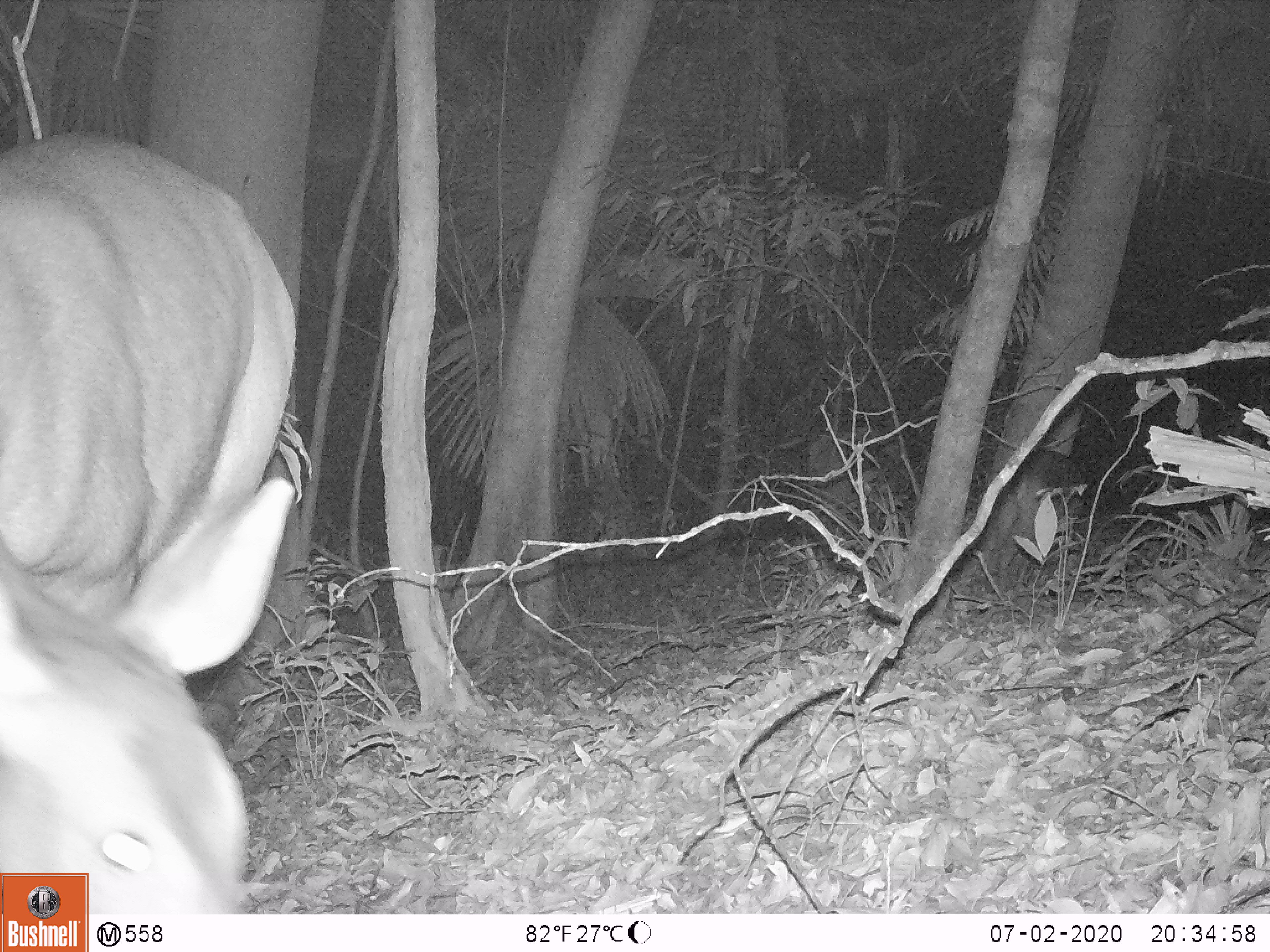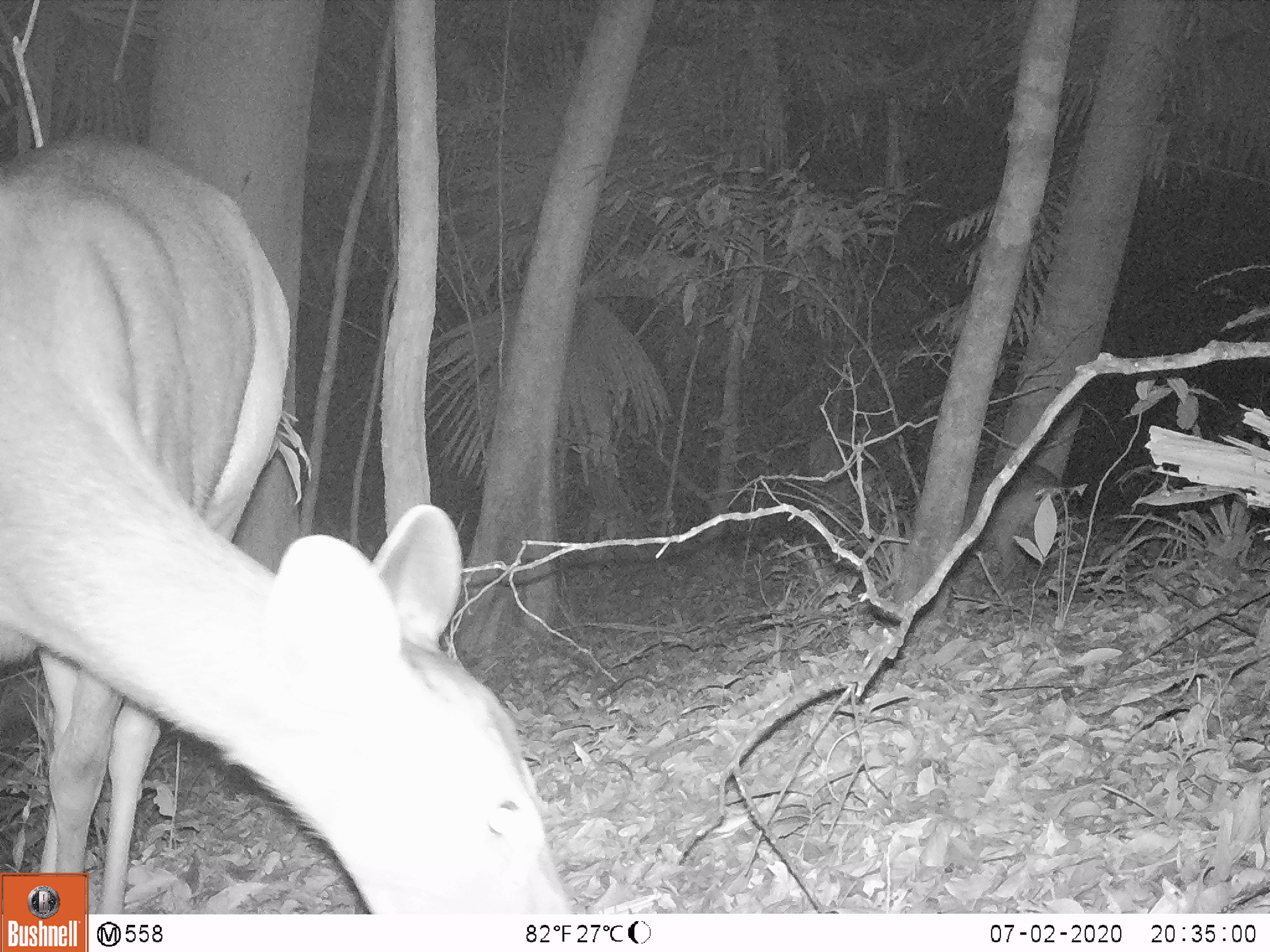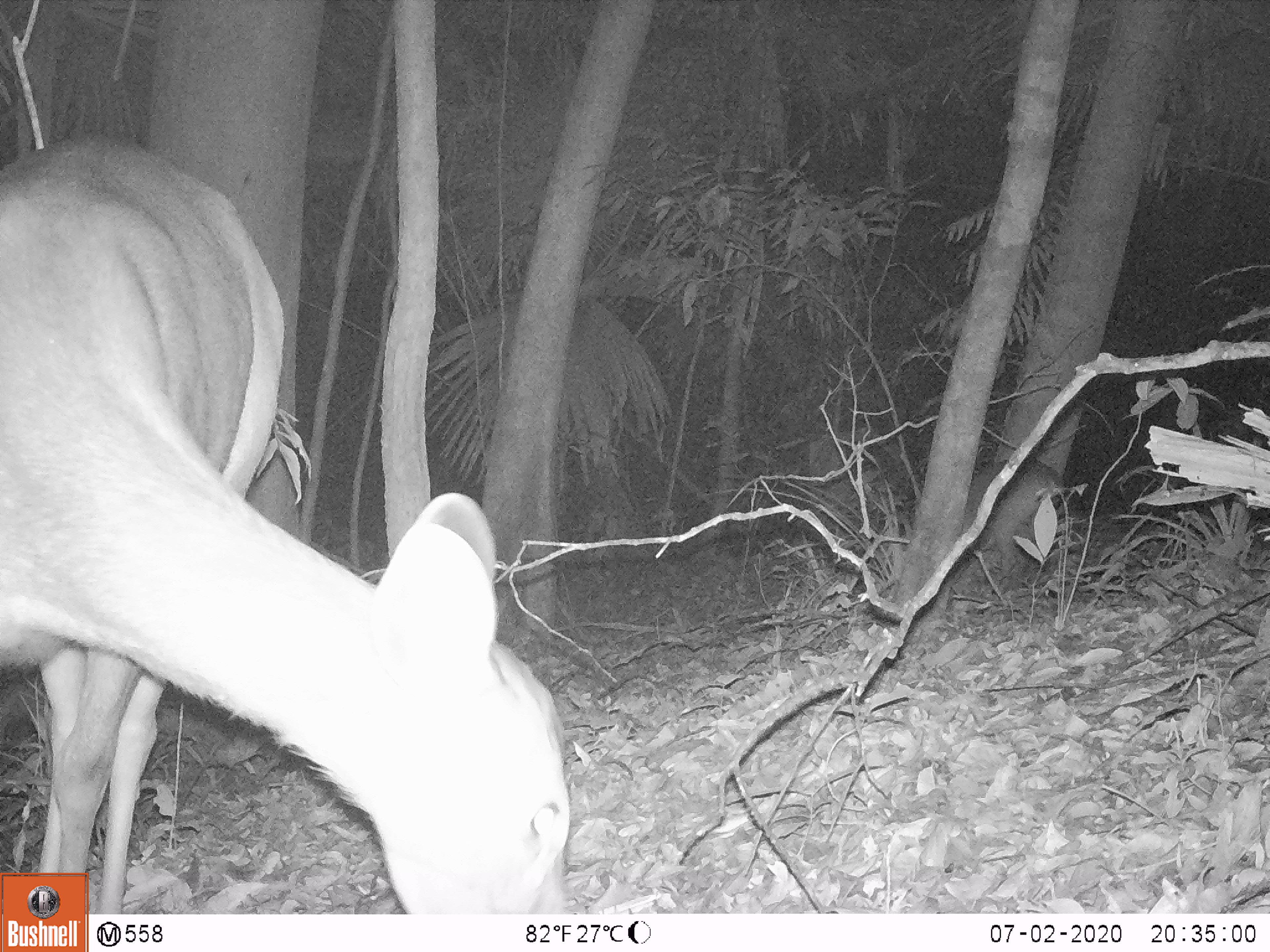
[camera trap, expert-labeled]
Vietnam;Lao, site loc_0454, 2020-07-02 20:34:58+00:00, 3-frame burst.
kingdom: Animalia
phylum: Chordata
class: Mammalia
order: Artiodactyla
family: Cervidae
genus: Rusa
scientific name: Rusa unicolor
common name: sambar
Sambar (Rusa unicolor). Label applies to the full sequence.